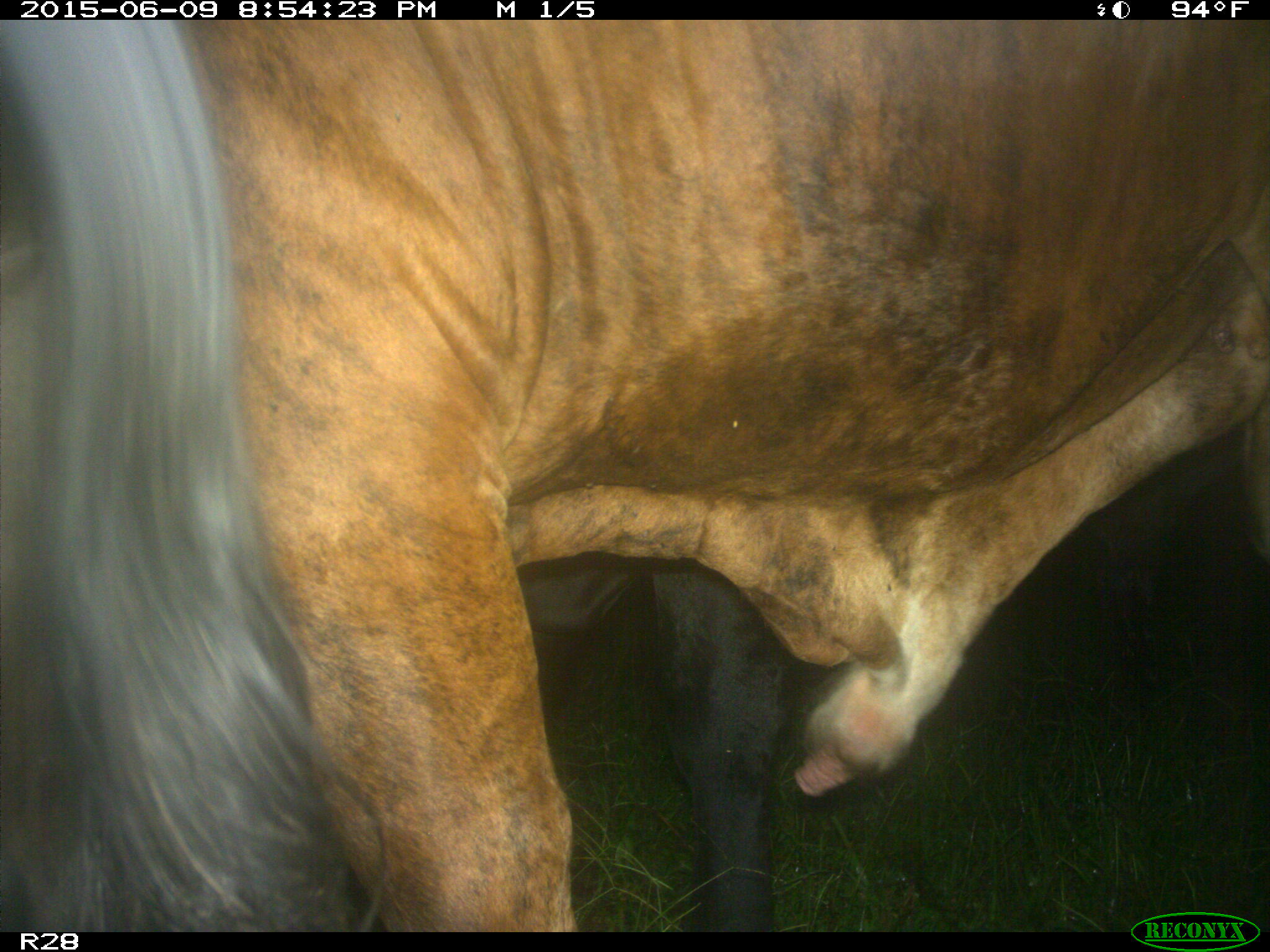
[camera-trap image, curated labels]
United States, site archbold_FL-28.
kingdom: Animalia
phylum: Chordata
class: Mammalia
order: Artiodactyla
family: Bovidae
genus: Bos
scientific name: Bos taurus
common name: domestic cow